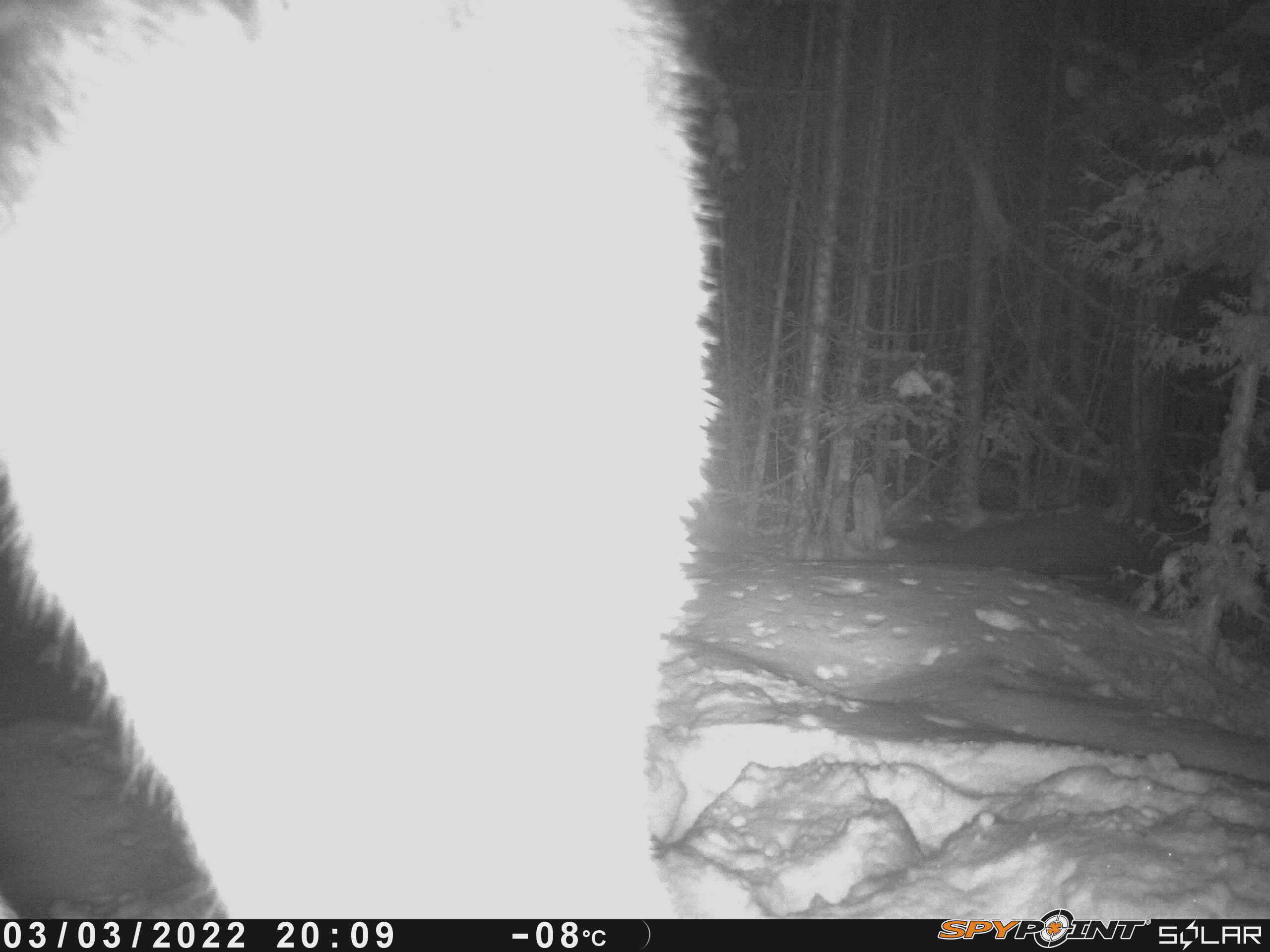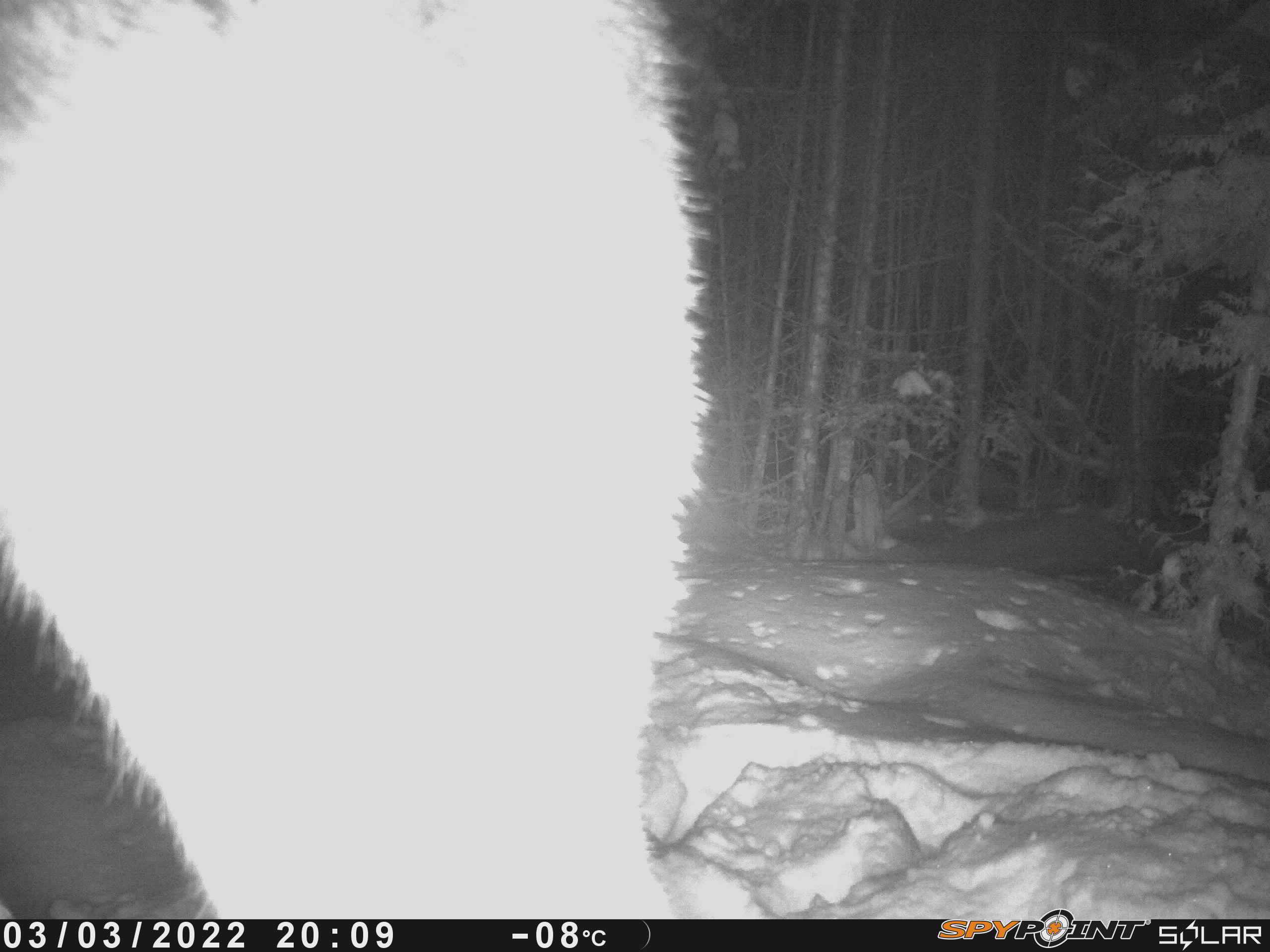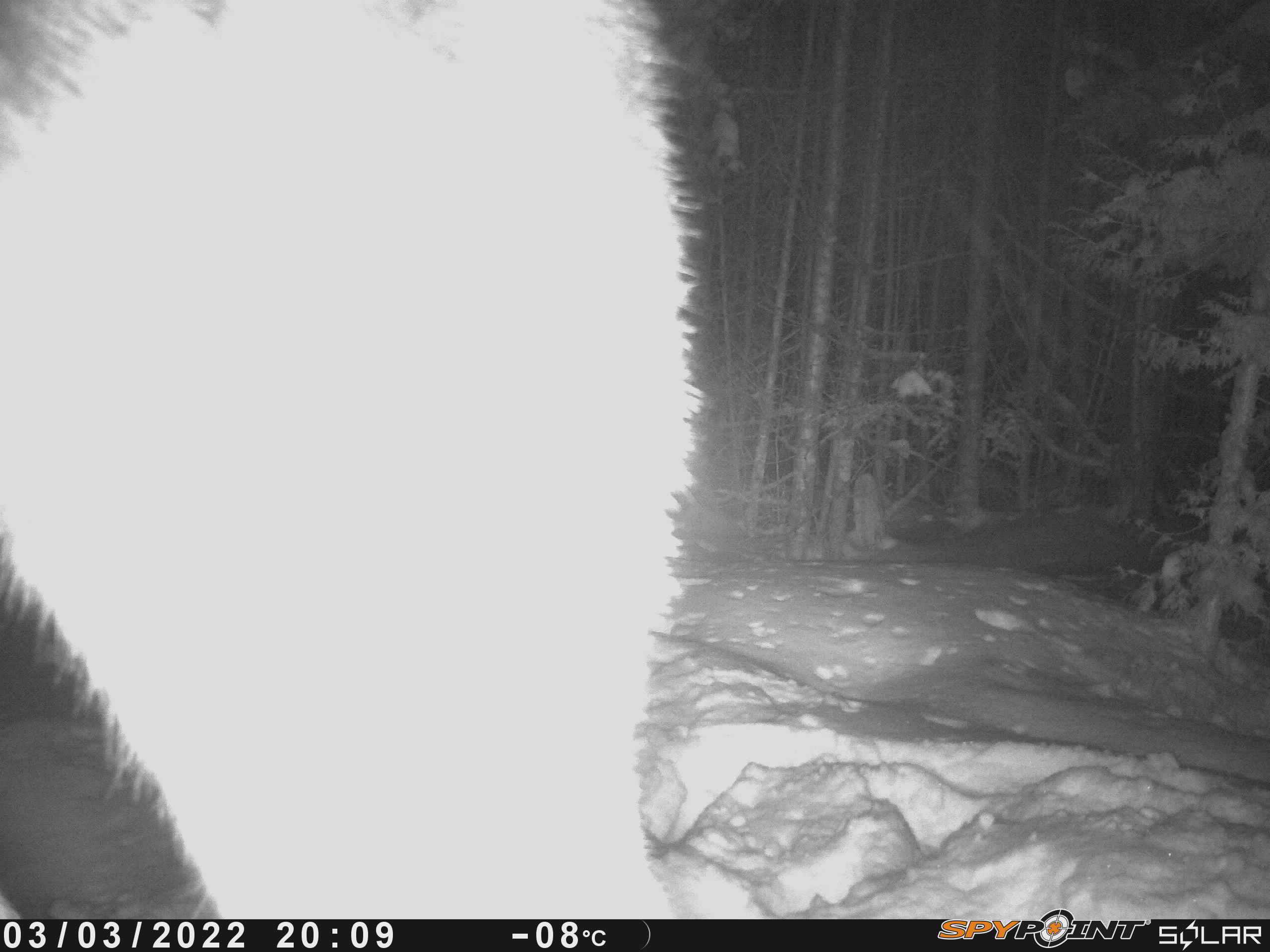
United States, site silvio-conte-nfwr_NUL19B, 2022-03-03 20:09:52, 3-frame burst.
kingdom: Animalia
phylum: Chordata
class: Mammalia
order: Artiodactyla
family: Cervidae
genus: Alces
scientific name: Alces alces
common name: moose